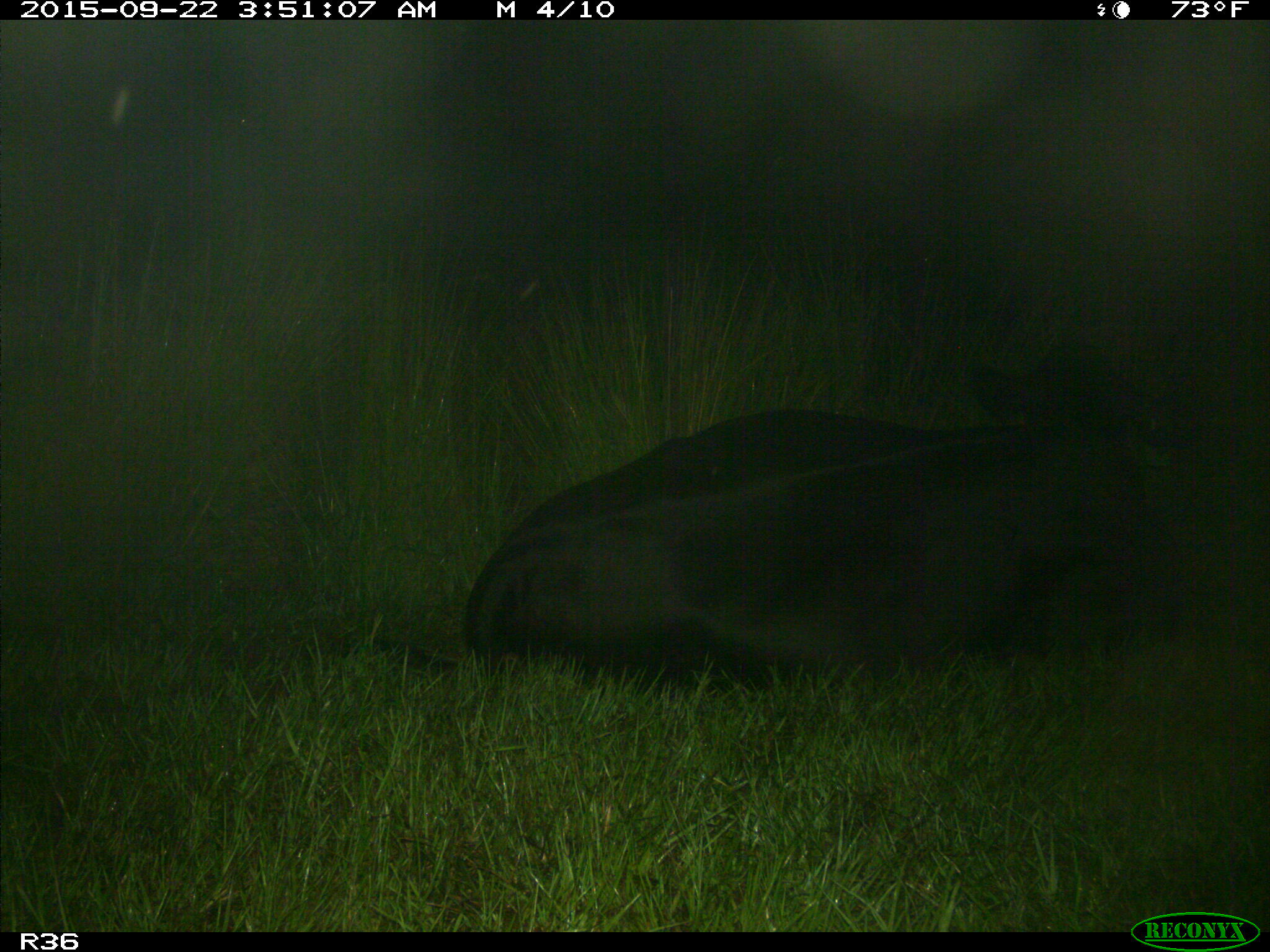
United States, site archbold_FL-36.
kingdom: Animalia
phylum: Chordata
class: Mammalia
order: Artiodactyla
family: Bovidae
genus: Bos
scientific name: Bos taurus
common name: domestic cow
Bos taurus (domestic cow).